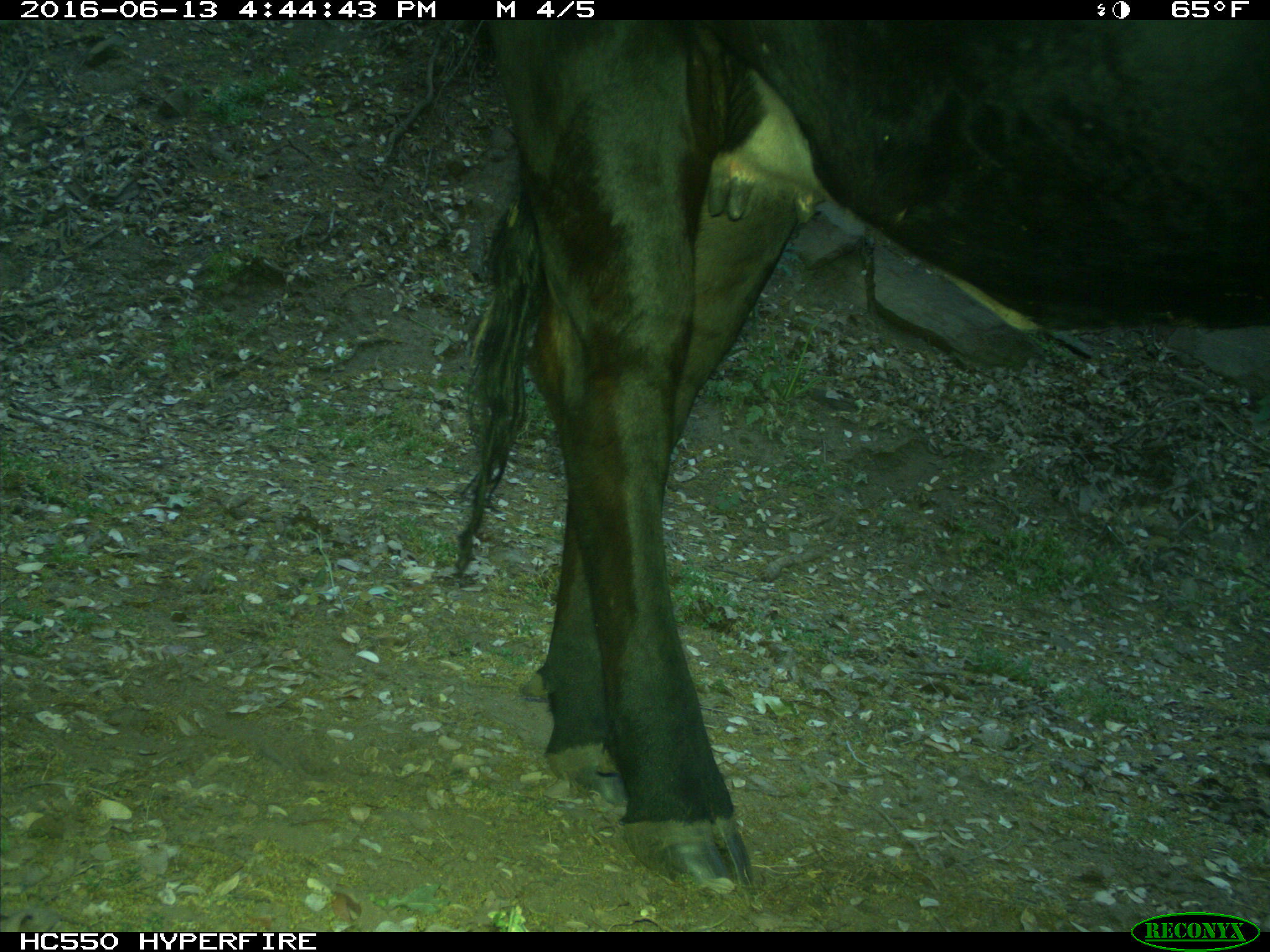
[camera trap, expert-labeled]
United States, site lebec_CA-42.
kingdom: Animalia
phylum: Chordata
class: Mammalia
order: Artiodactyla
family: Bovidae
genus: Bos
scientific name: Bos taurus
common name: domestic cow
Bos taurus (domestic cow).